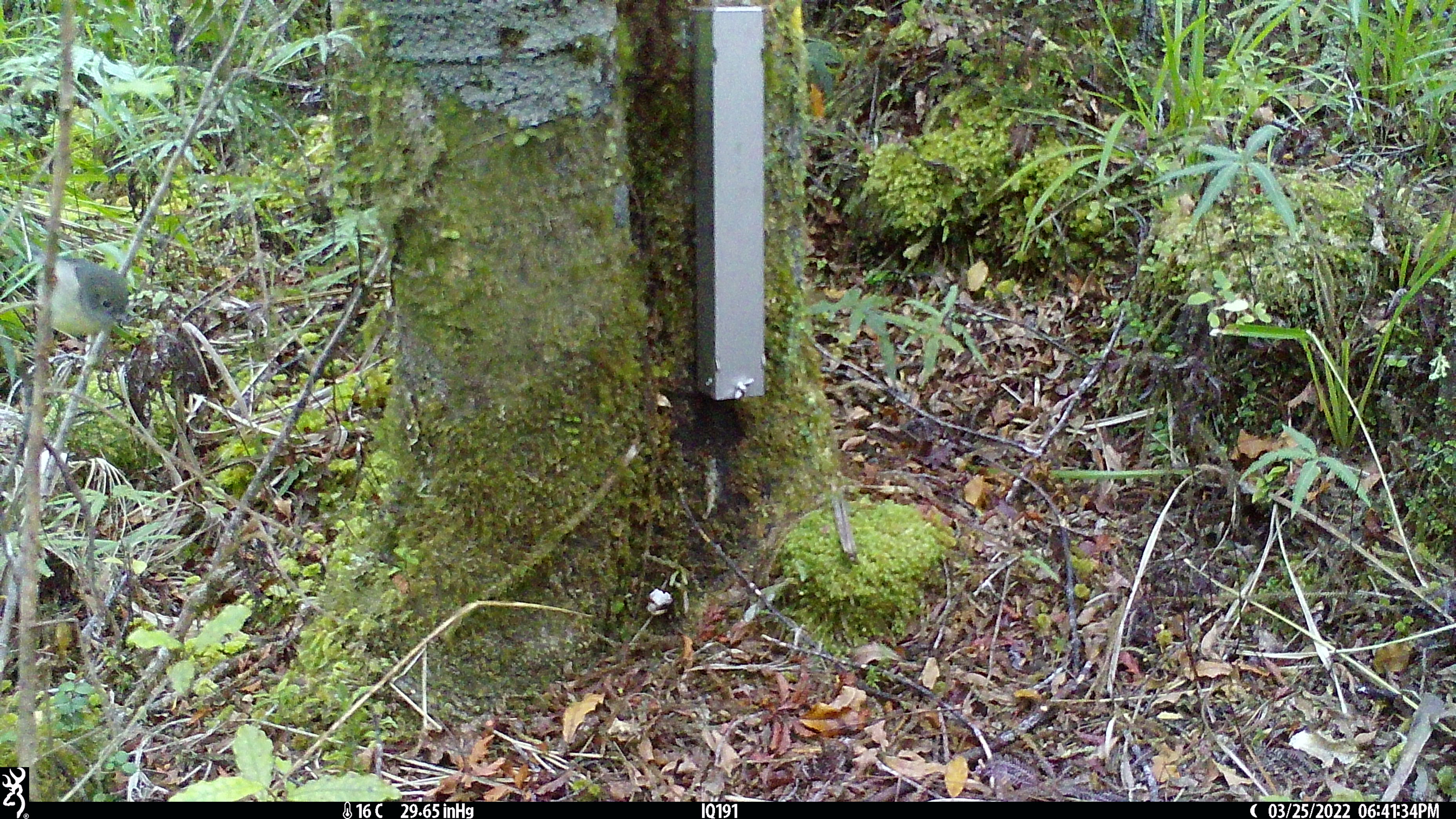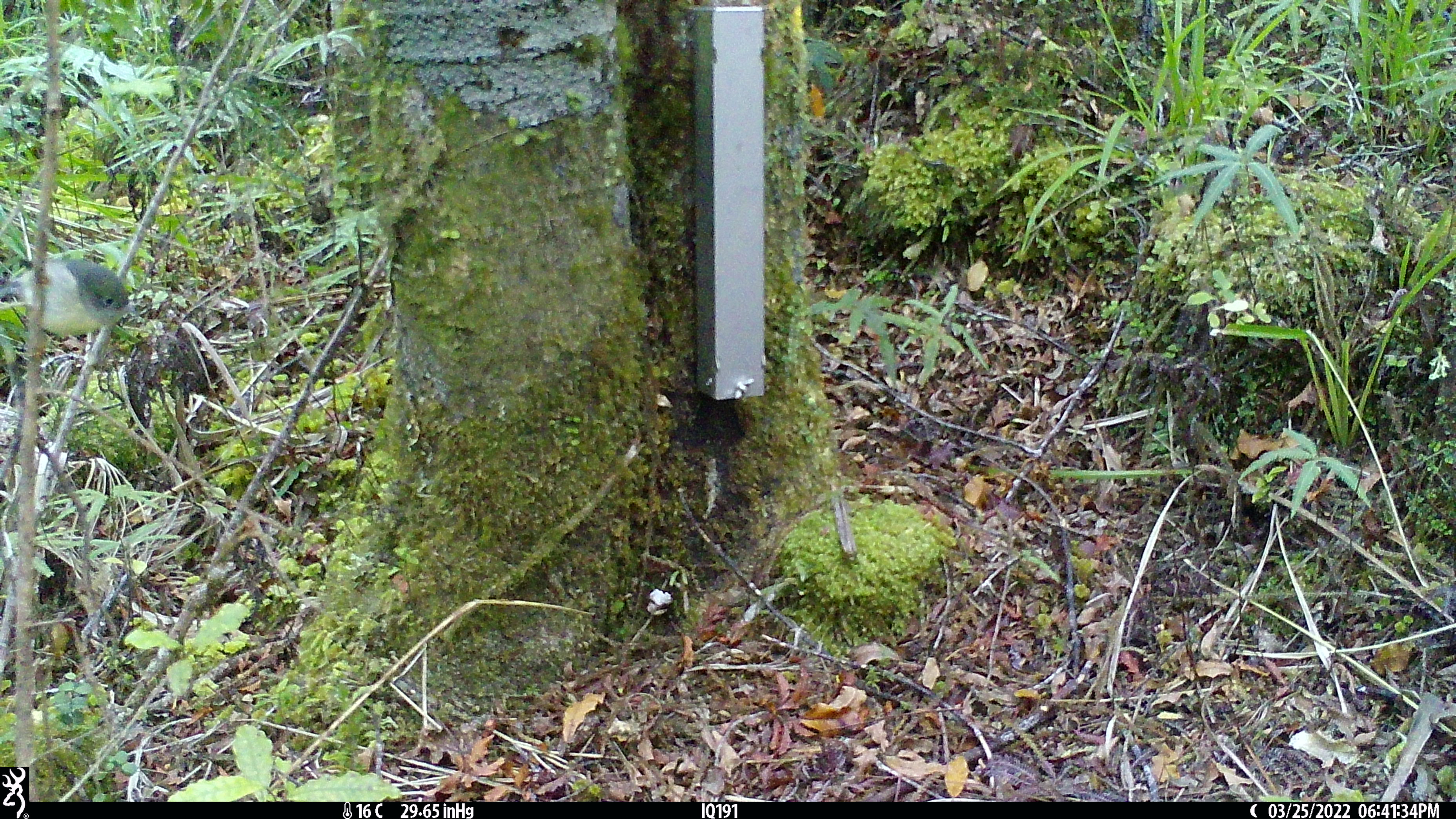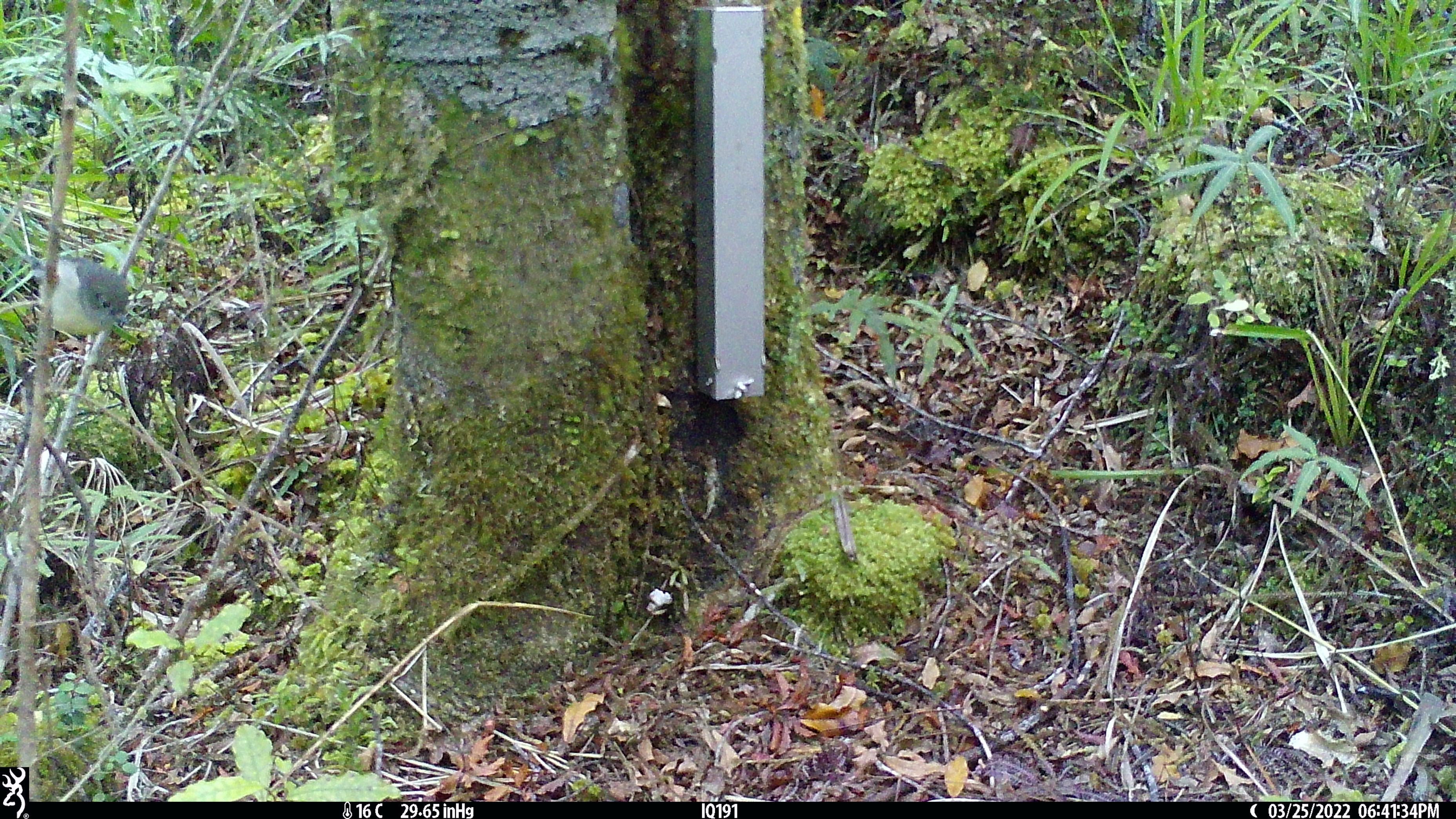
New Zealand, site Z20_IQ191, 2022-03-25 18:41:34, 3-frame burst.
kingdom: Animalia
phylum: Chordata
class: Aves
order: Passeriformes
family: Petroicidae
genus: Petroica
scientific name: Petroica macrocephala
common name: tomtit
Tomtit (Petroica macrocephala).